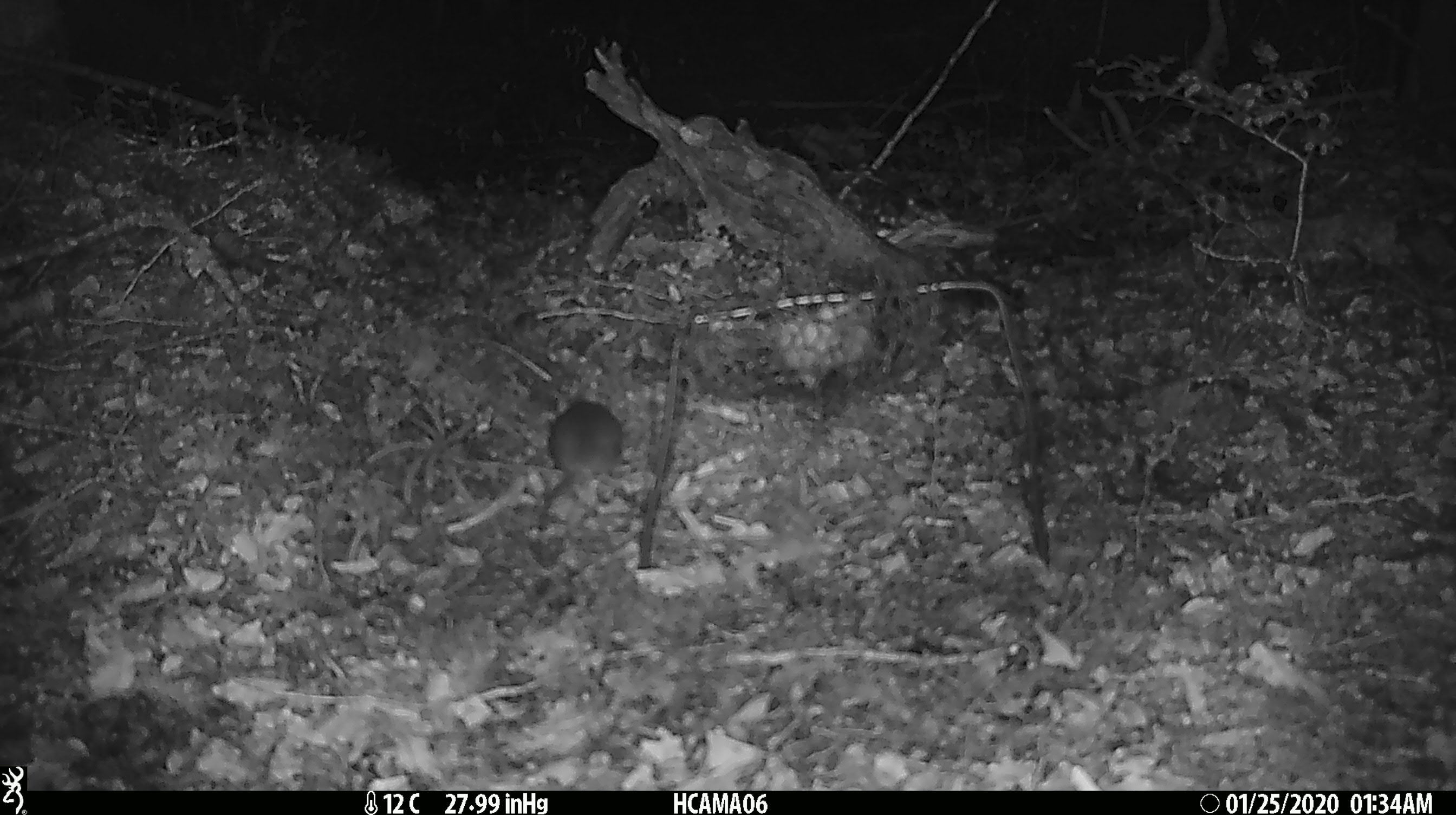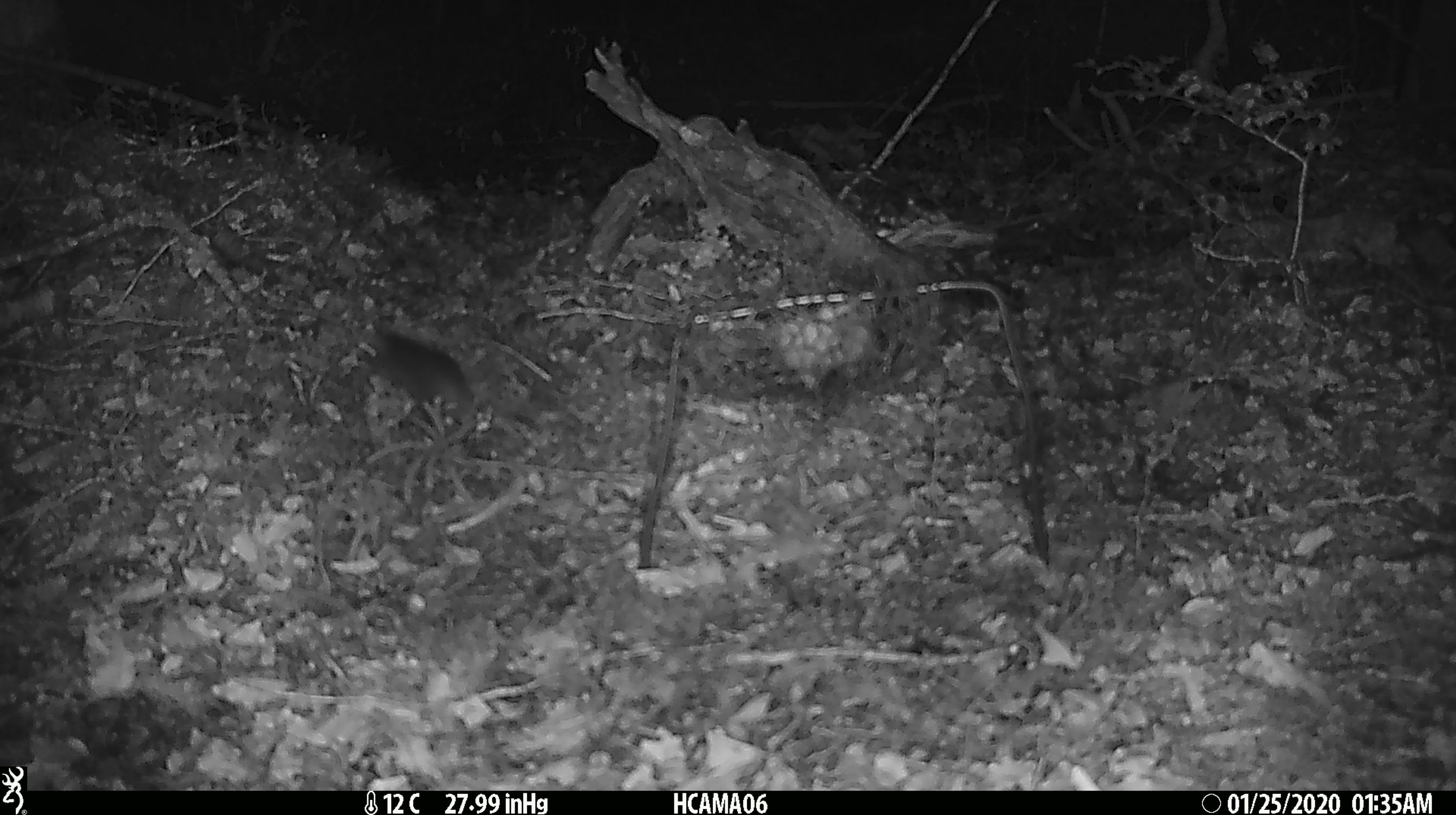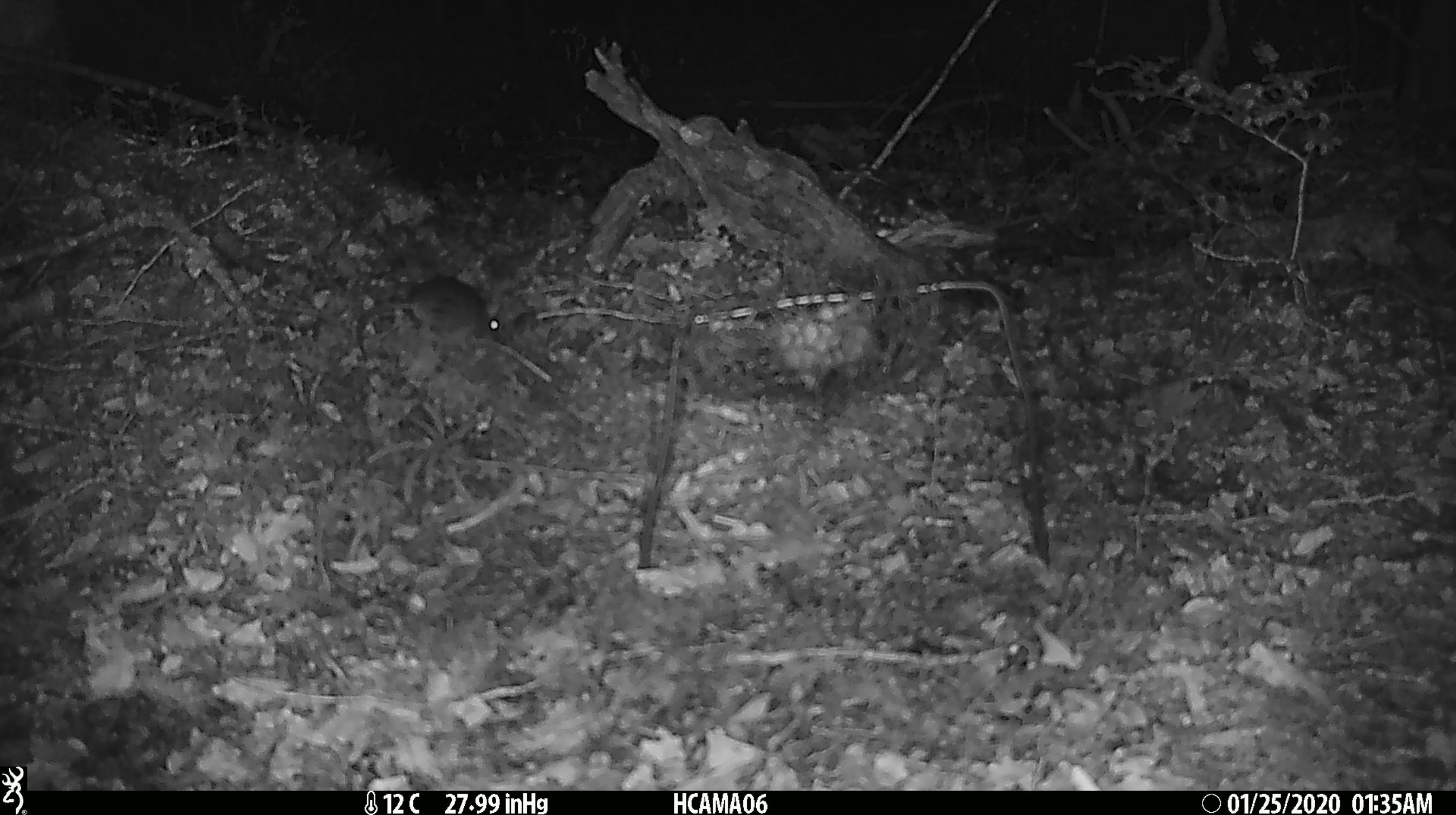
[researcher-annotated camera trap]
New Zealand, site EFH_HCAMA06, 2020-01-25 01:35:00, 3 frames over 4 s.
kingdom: Animalia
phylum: Chordata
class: Mammalia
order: Rodentia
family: Muridae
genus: Mus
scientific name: Mus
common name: mouse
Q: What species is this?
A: Mouse (Mus).